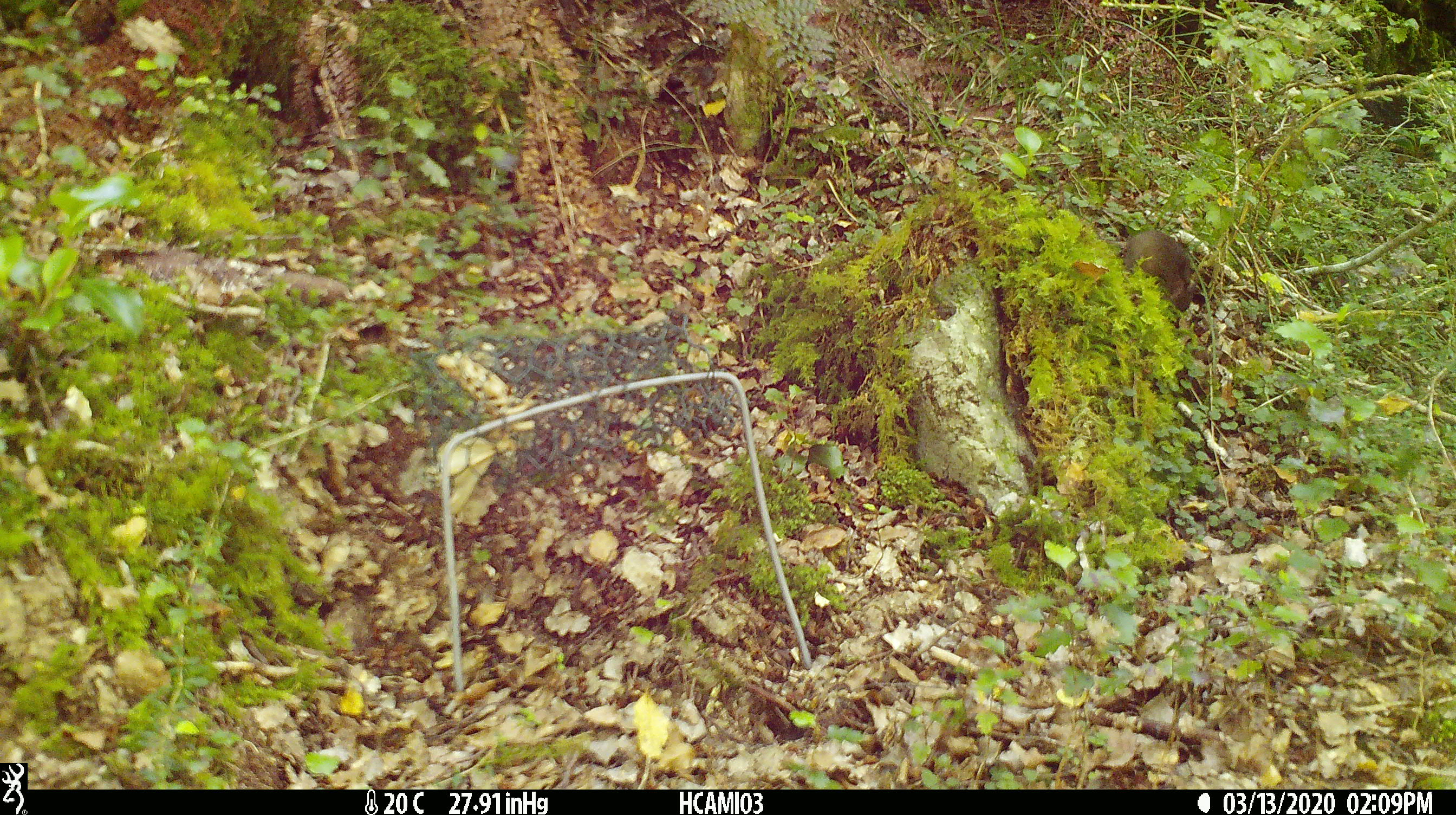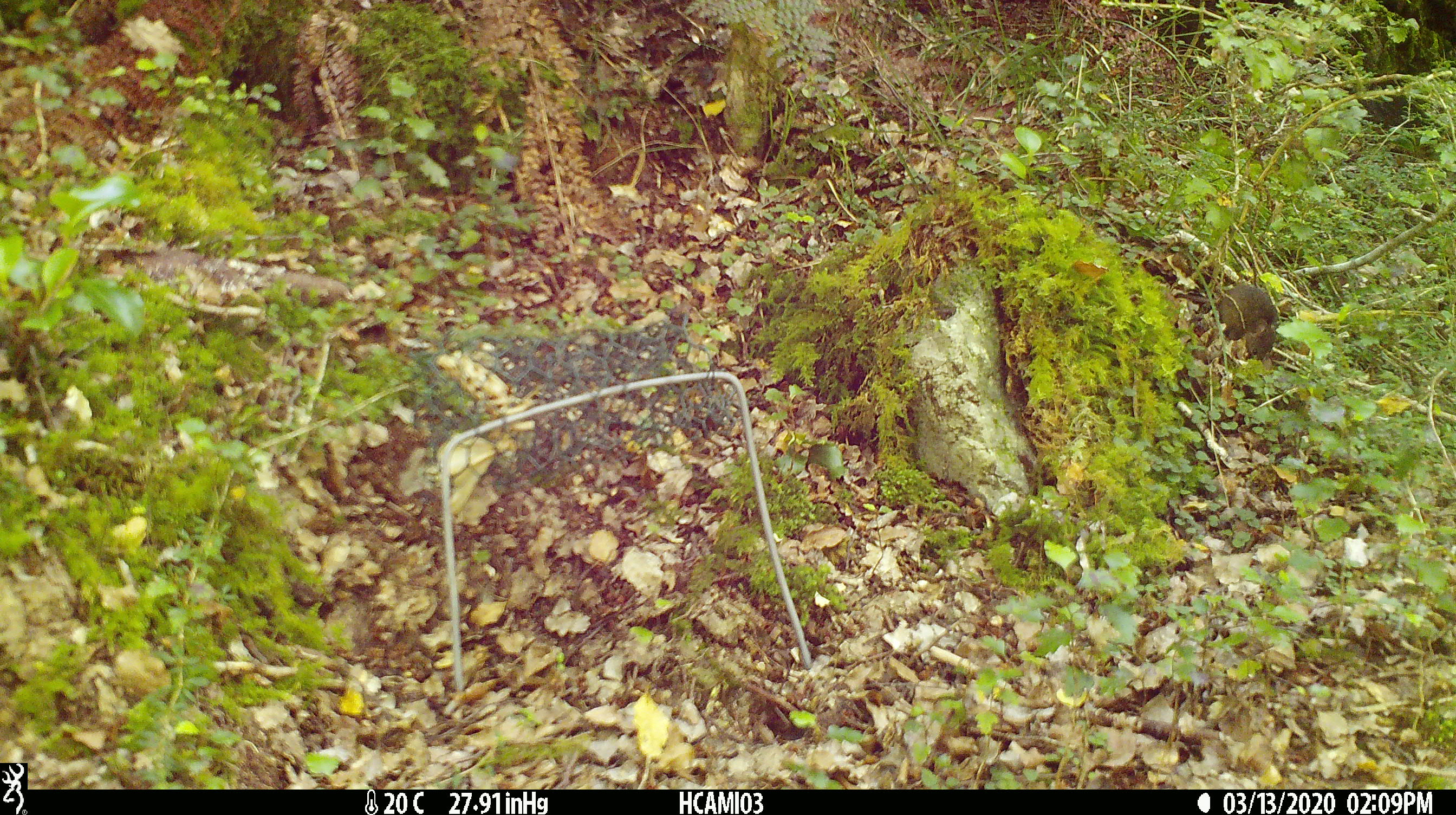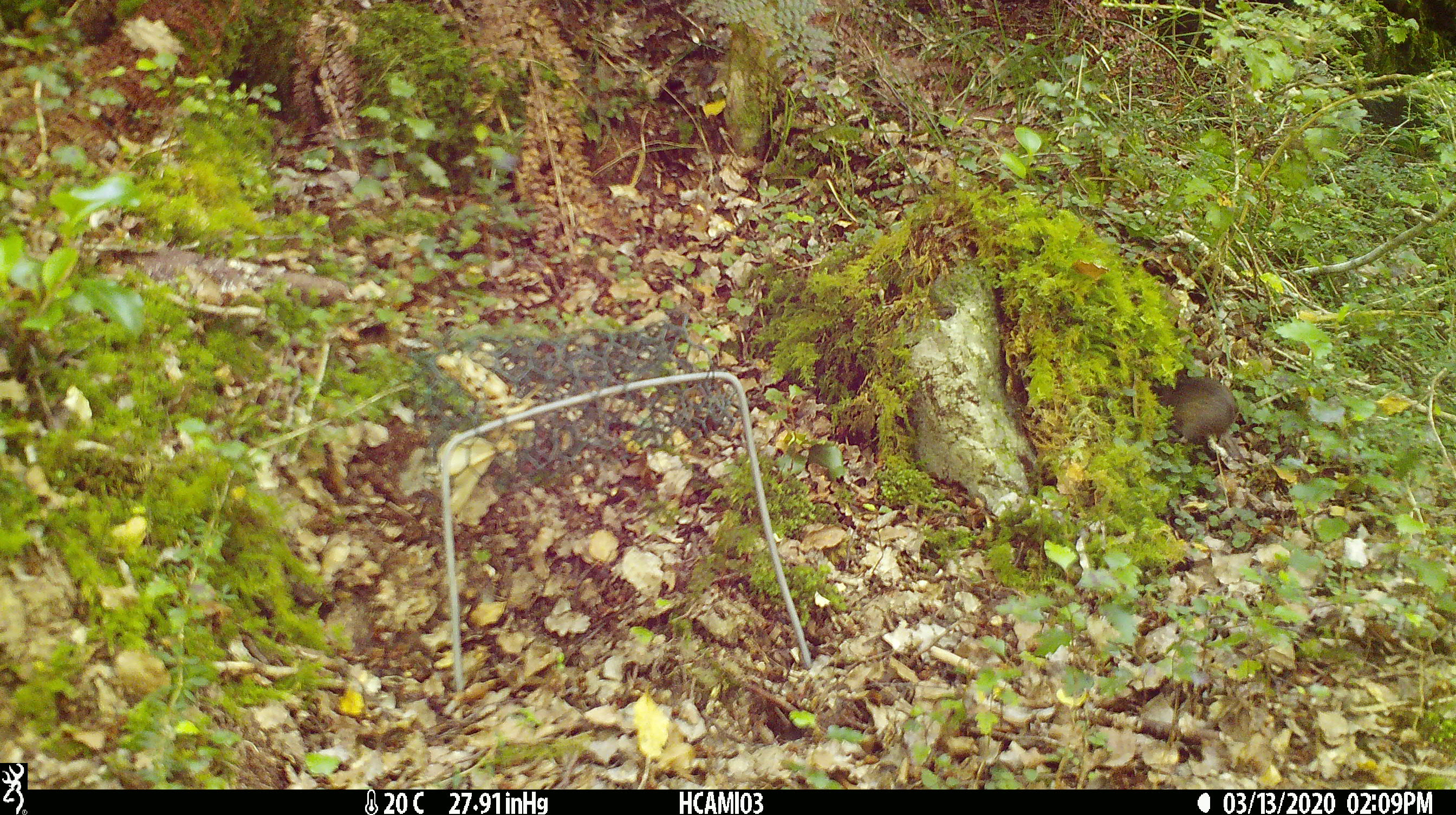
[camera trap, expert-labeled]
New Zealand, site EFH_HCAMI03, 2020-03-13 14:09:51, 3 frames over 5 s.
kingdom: Animalia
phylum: Chordata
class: Mammalia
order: Rodentia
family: Muridae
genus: Mus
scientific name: Mus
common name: mouse